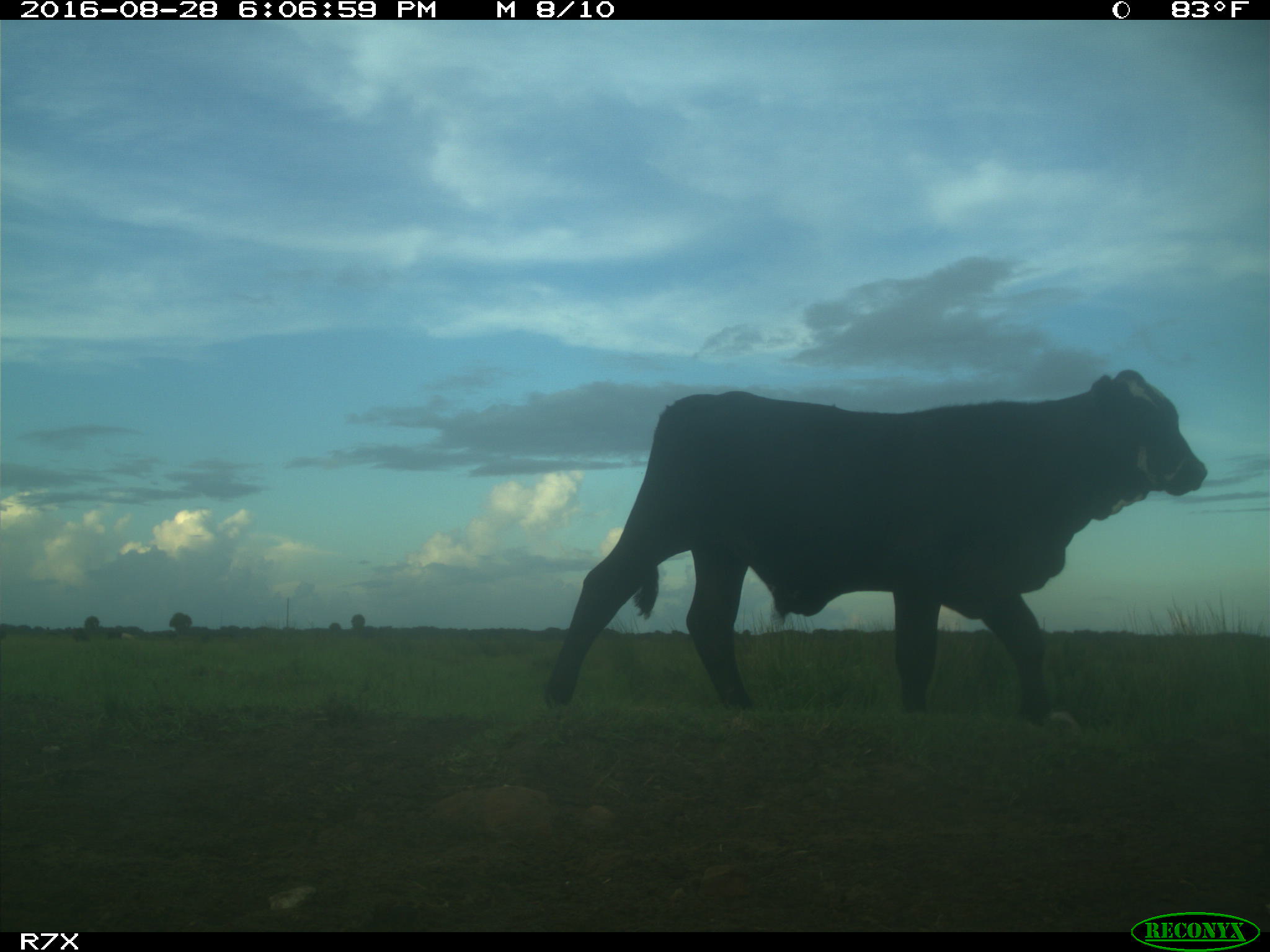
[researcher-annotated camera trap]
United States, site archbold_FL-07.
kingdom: Animalia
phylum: Chordata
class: Mammalia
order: Artiodactyla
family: Bovidae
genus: Bos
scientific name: Bos taurus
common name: domestic cow